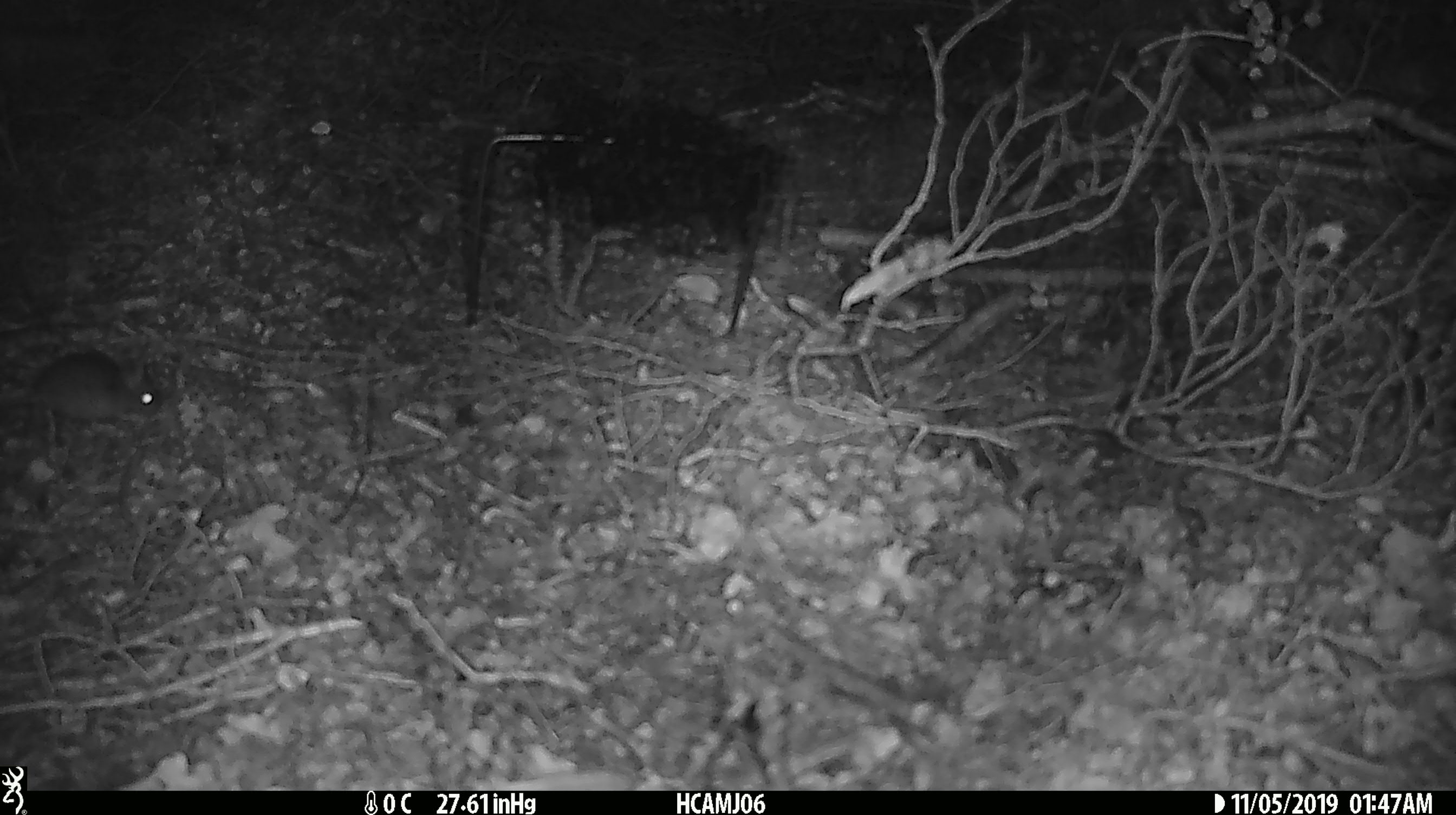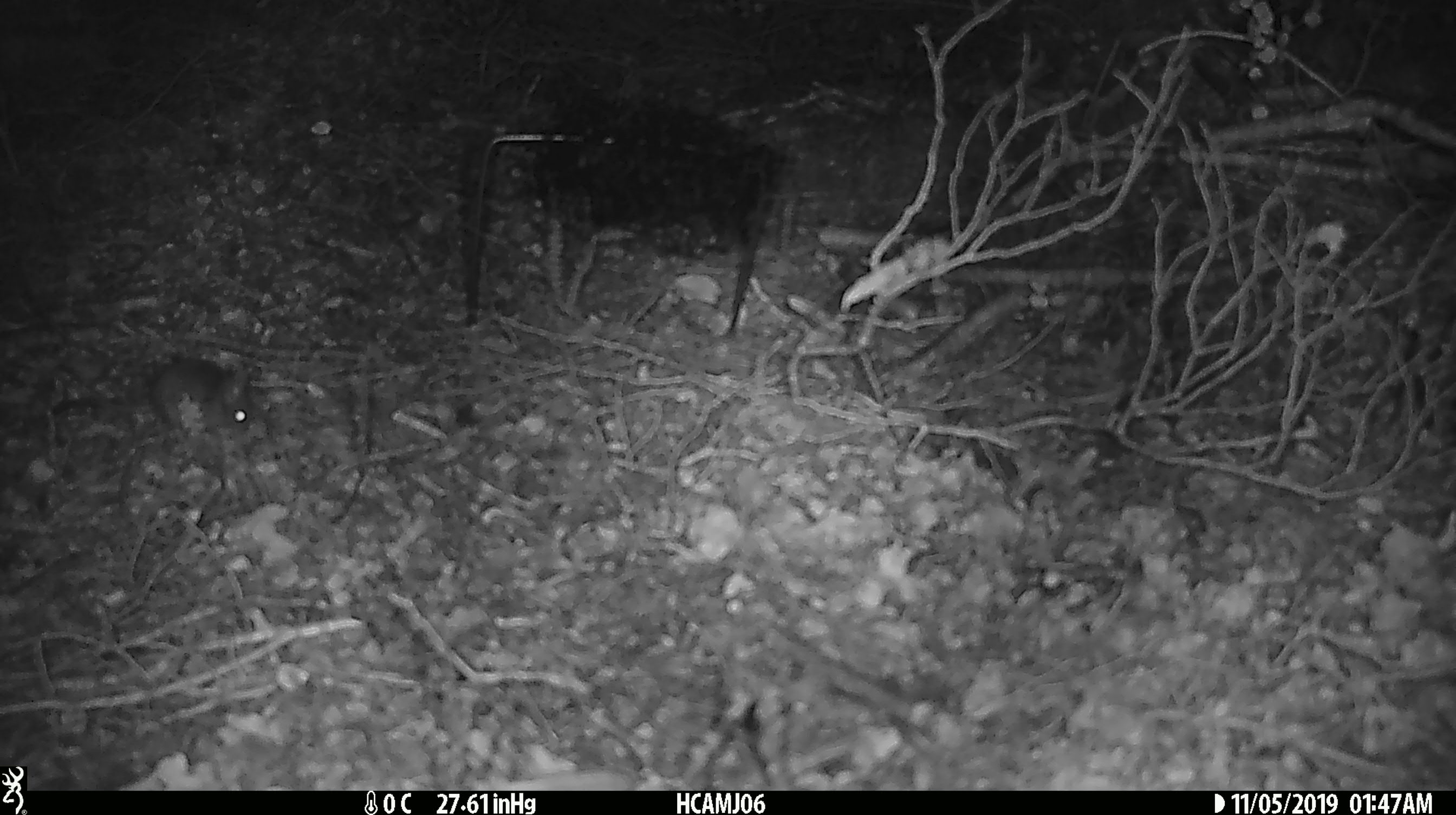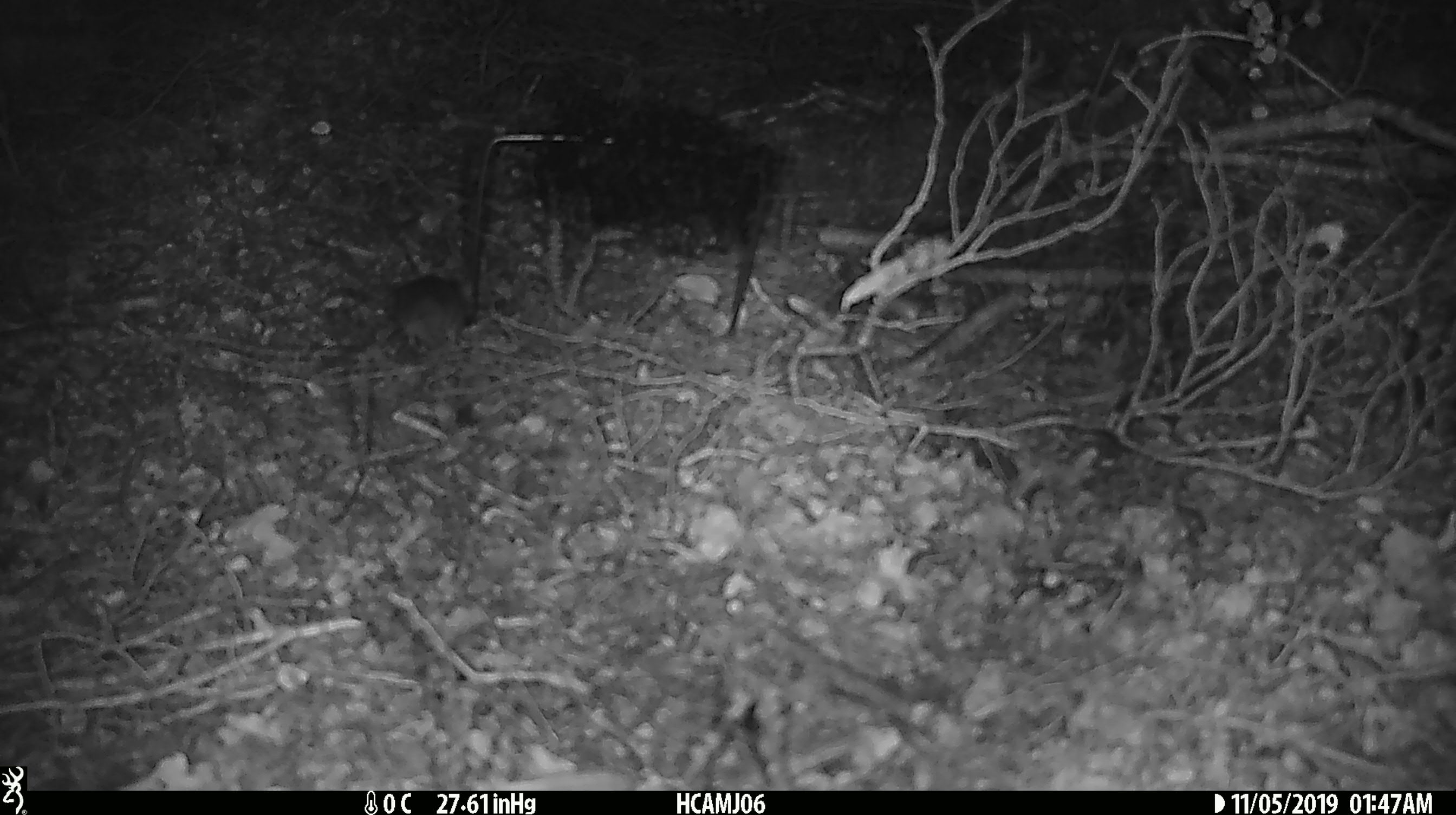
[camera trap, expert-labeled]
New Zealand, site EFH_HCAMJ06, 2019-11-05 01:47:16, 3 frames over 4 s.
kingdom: Animalia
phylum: Chordata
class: Mammalia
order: Rodentia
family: Muridae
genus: Mus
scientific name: Mus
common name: mouse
Mouse (Mus).